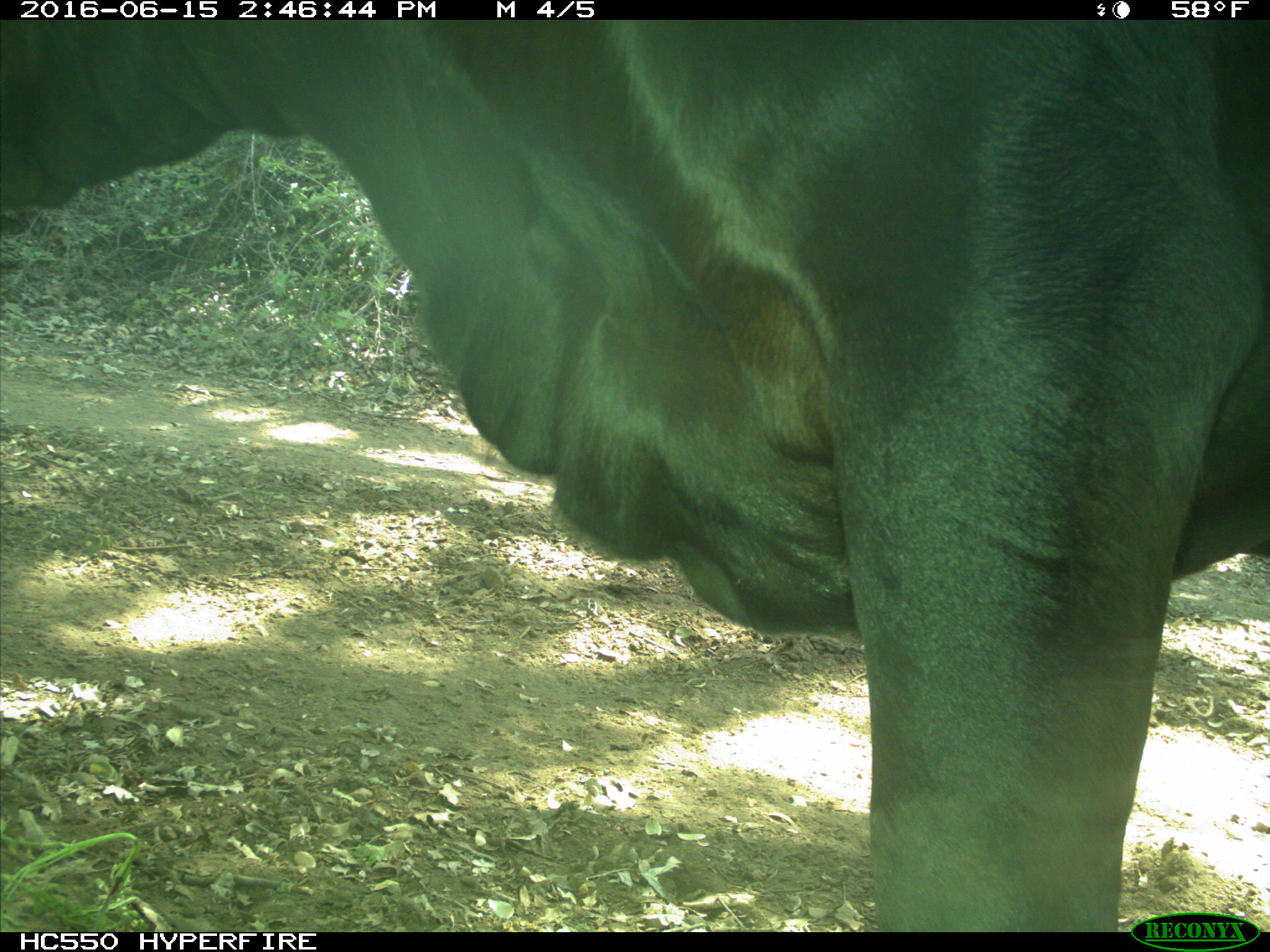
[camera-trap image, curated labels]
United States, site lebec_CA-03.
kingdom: Animalia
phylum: Chordata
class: Mammalia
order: Artiodactyla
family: Bovidae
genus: Bos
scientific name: Bos taurus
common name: domestic cow